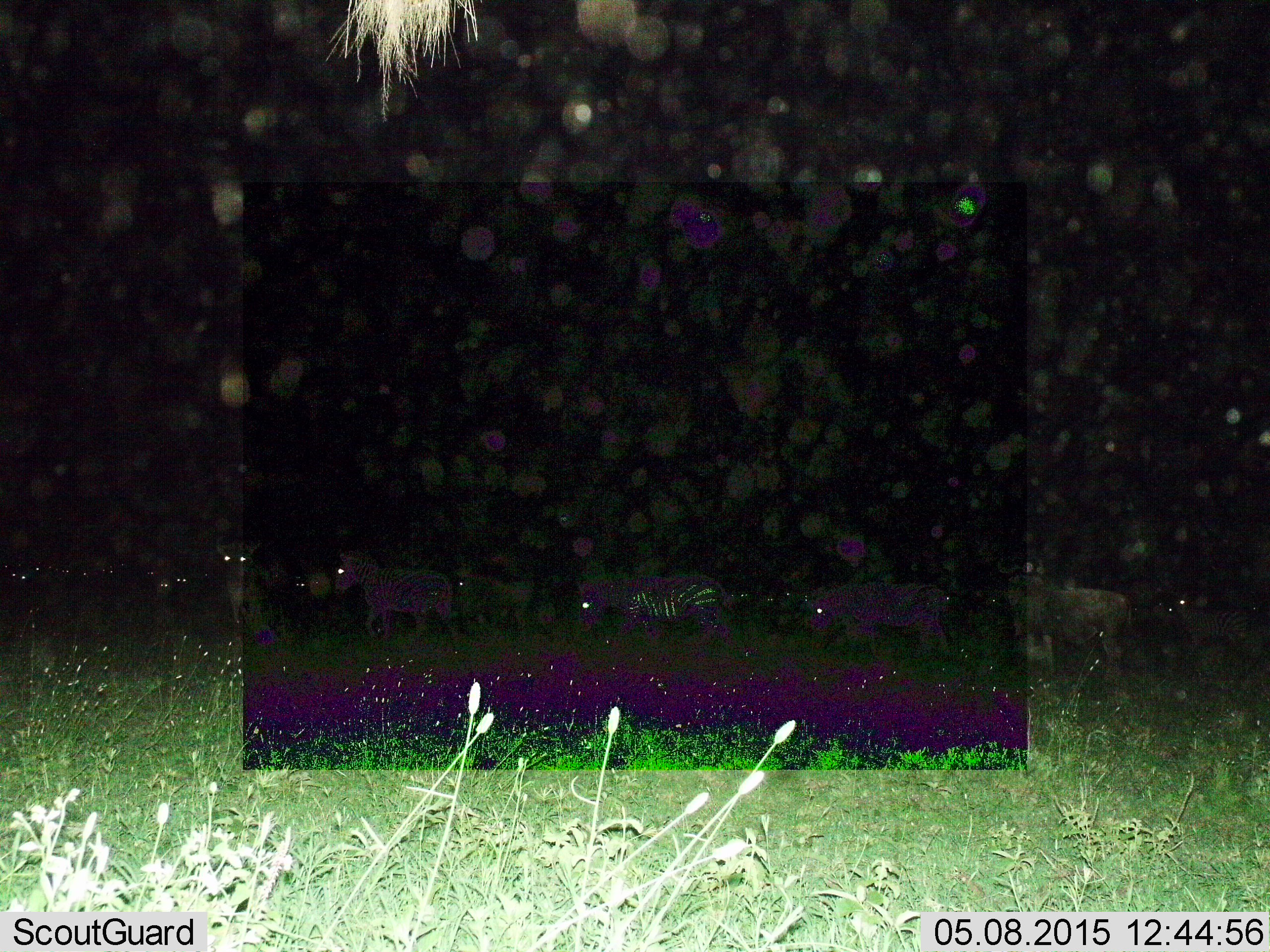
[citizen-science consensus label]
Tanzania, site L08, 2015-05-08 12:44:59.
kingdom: Animalia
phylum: Chordata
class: Mammalia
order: Artiodactyla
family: Bovidae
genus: Connochaetes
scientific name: Connochaetes taurinus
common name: blue wildebeest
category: wildebeest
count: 10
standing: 80%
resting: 0%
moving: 40%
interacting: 0%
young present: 0%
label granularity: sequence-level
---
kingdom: Animalia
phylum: Chordata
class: Mammalia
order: Perissodactyla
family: Equidae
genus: Equus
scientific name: Equus quagga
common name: plains zebra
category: zebra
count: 2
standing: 56%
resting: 6%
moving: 50%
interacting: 6%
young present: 0%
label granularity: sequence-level